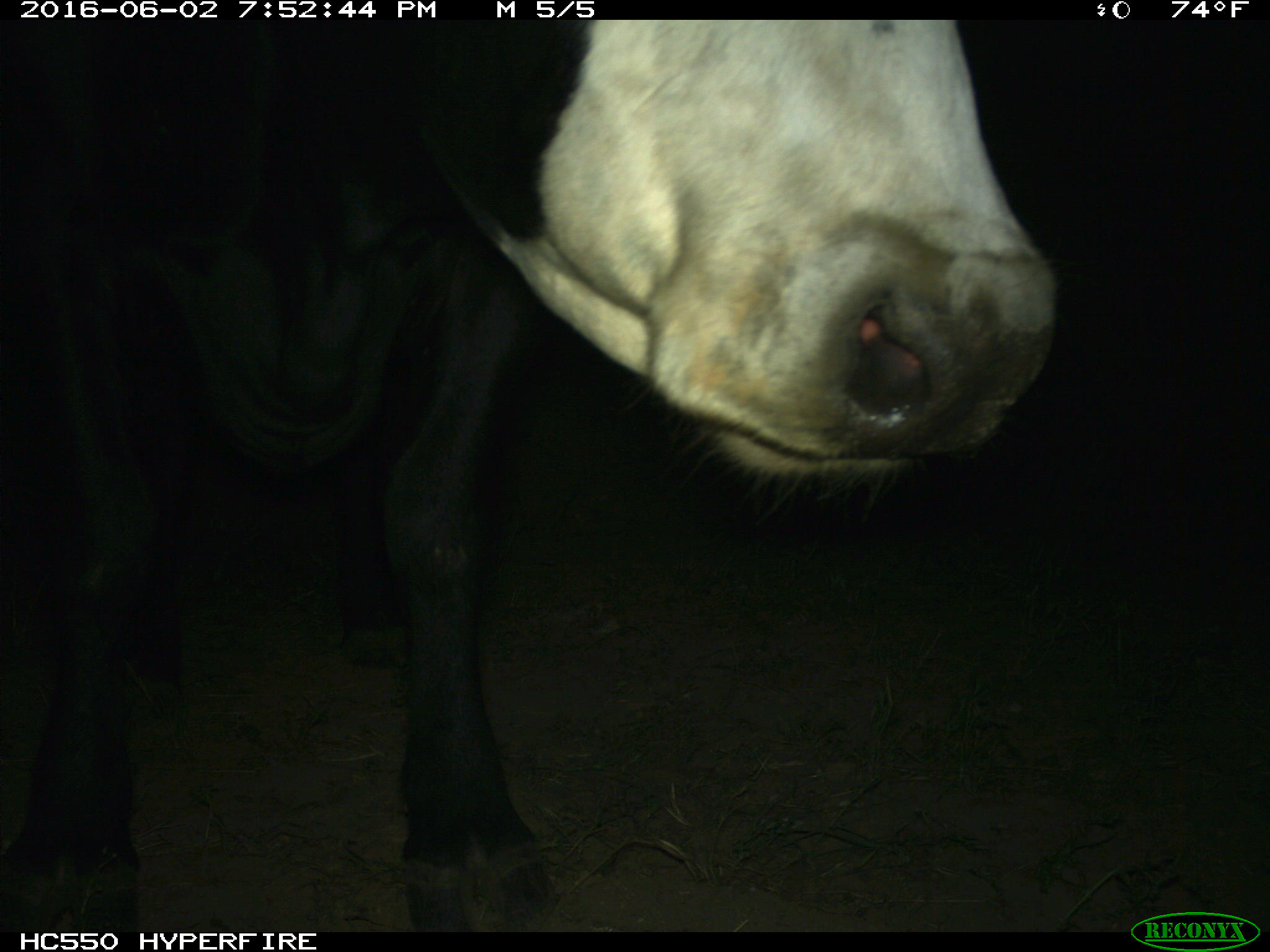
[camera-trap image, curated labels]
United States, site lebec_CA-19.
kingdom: Animalia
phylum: Chordata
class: Mammalia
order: Artiodactyla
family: Bovidae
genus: Bos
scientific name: Bos taurus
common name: domestic cow